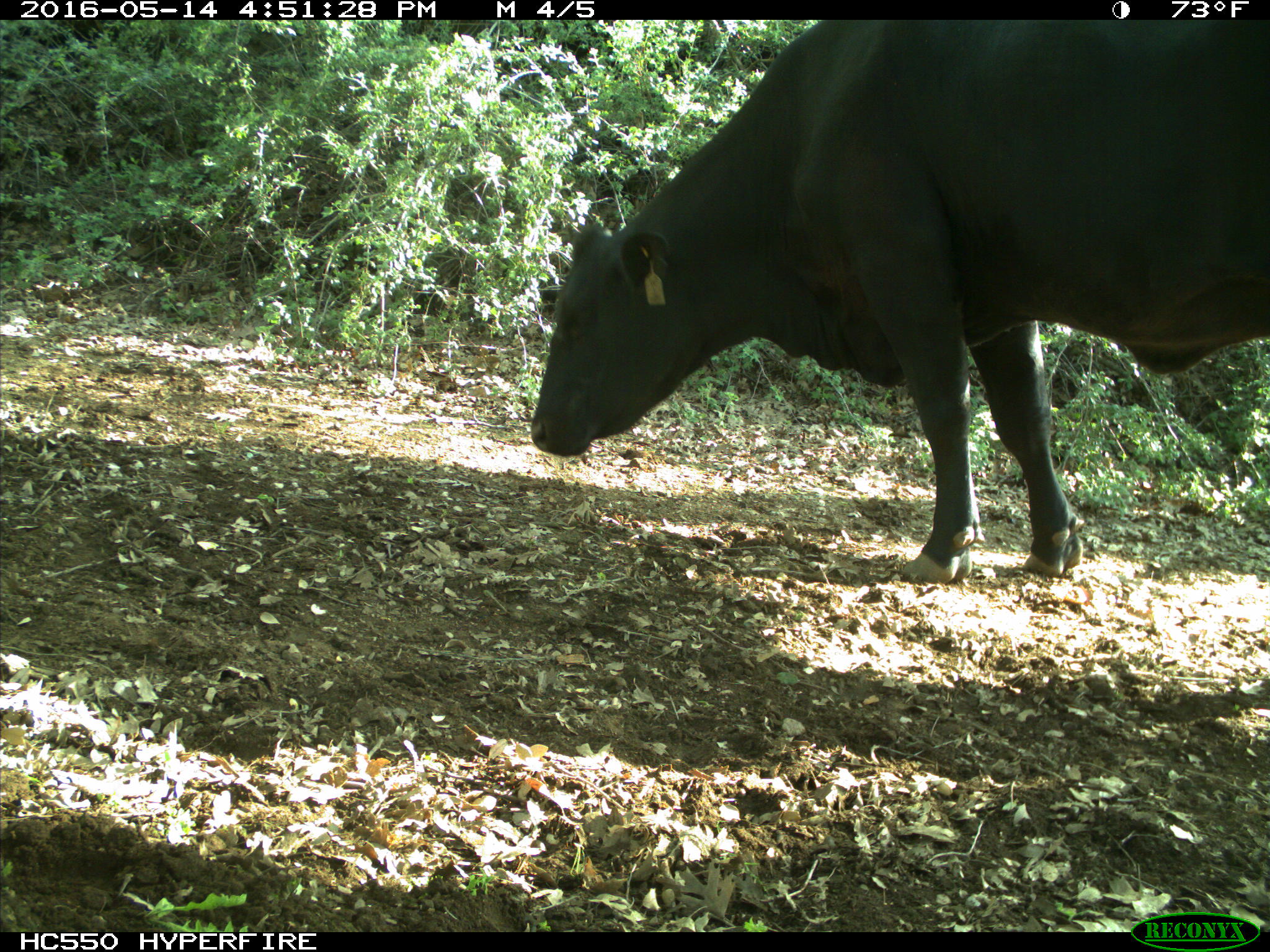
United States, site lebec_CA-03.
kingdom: Animalia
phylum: Chordata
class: Mammalia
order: Artiodactyla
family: Bovidae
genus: Bos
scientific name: Bos taurus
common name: domestic cow